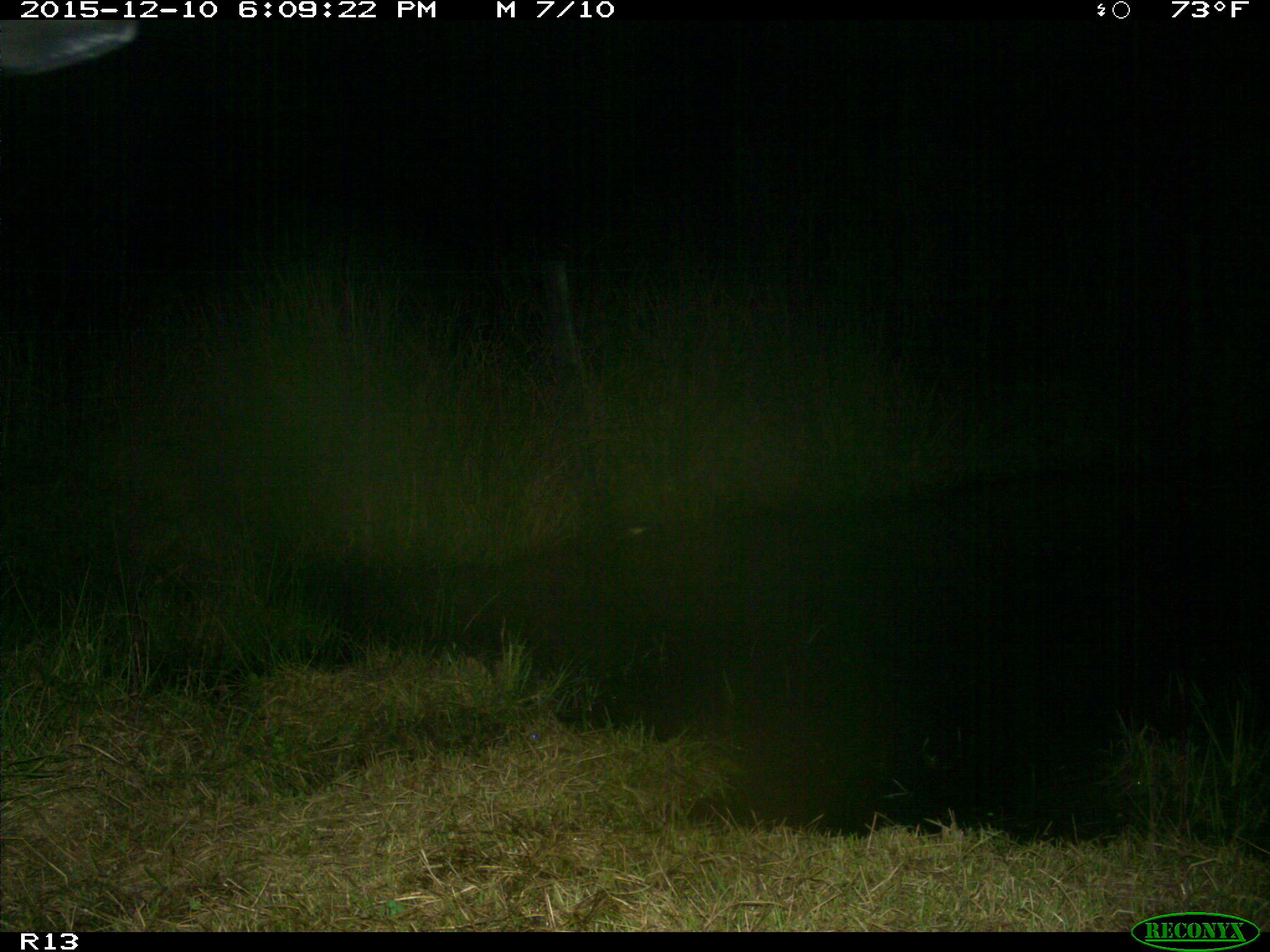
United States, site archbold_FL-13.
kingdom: Animalia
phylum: Chordata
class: Mammalia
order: Artiodactyla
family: Bovidae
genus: Bos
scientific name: Bos taurus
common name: domestic cow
Bos taurus (domestic cow).